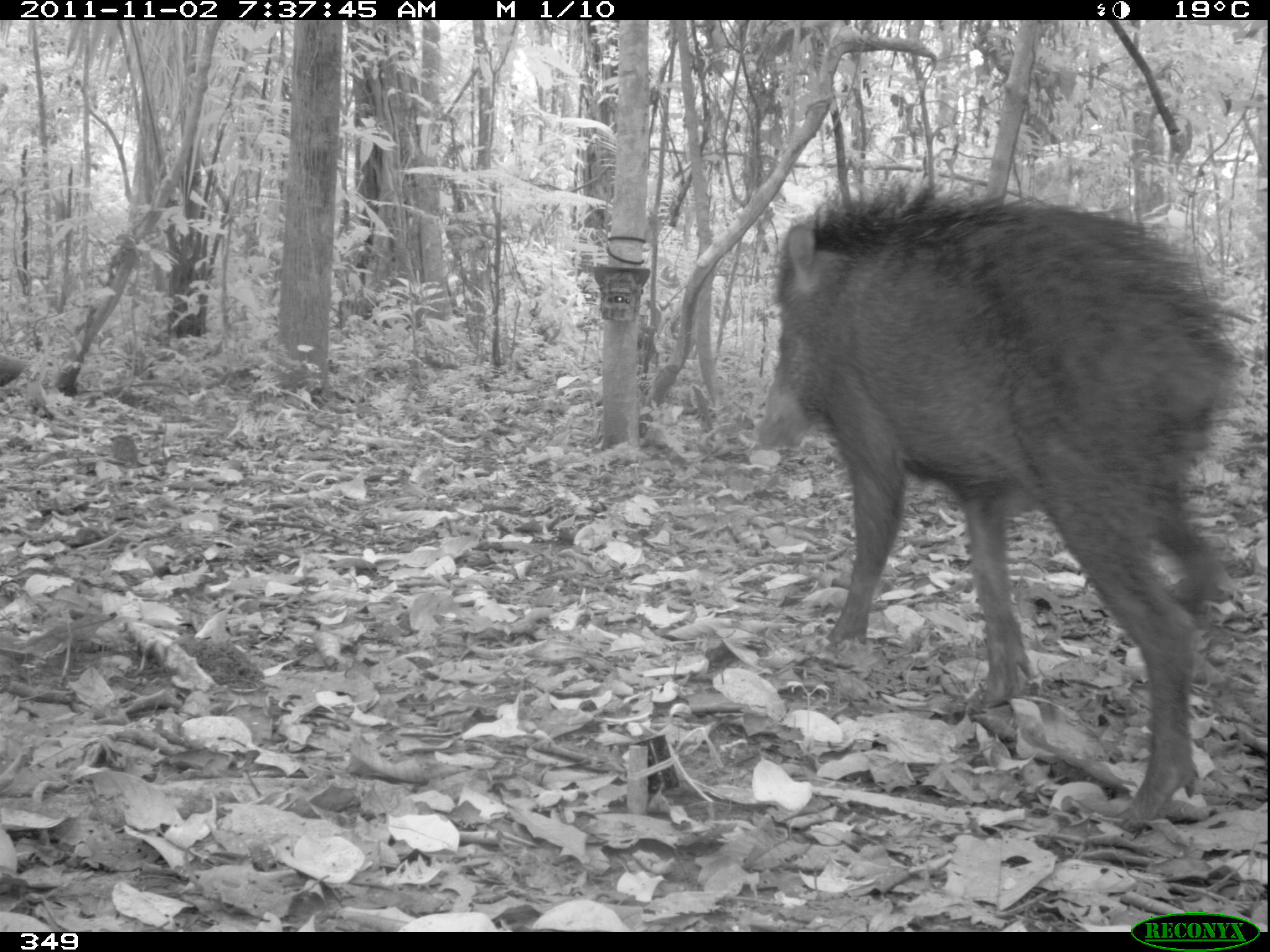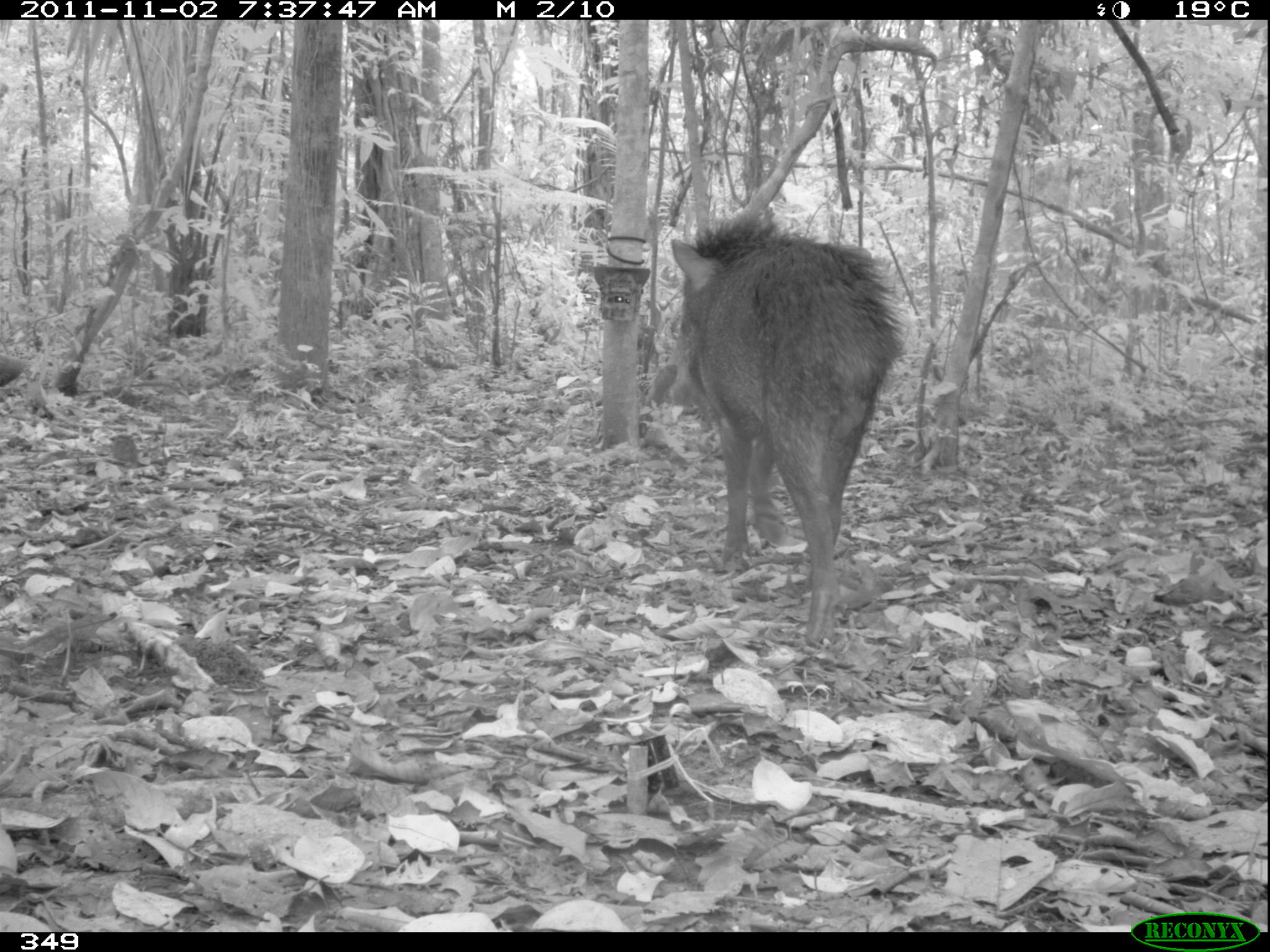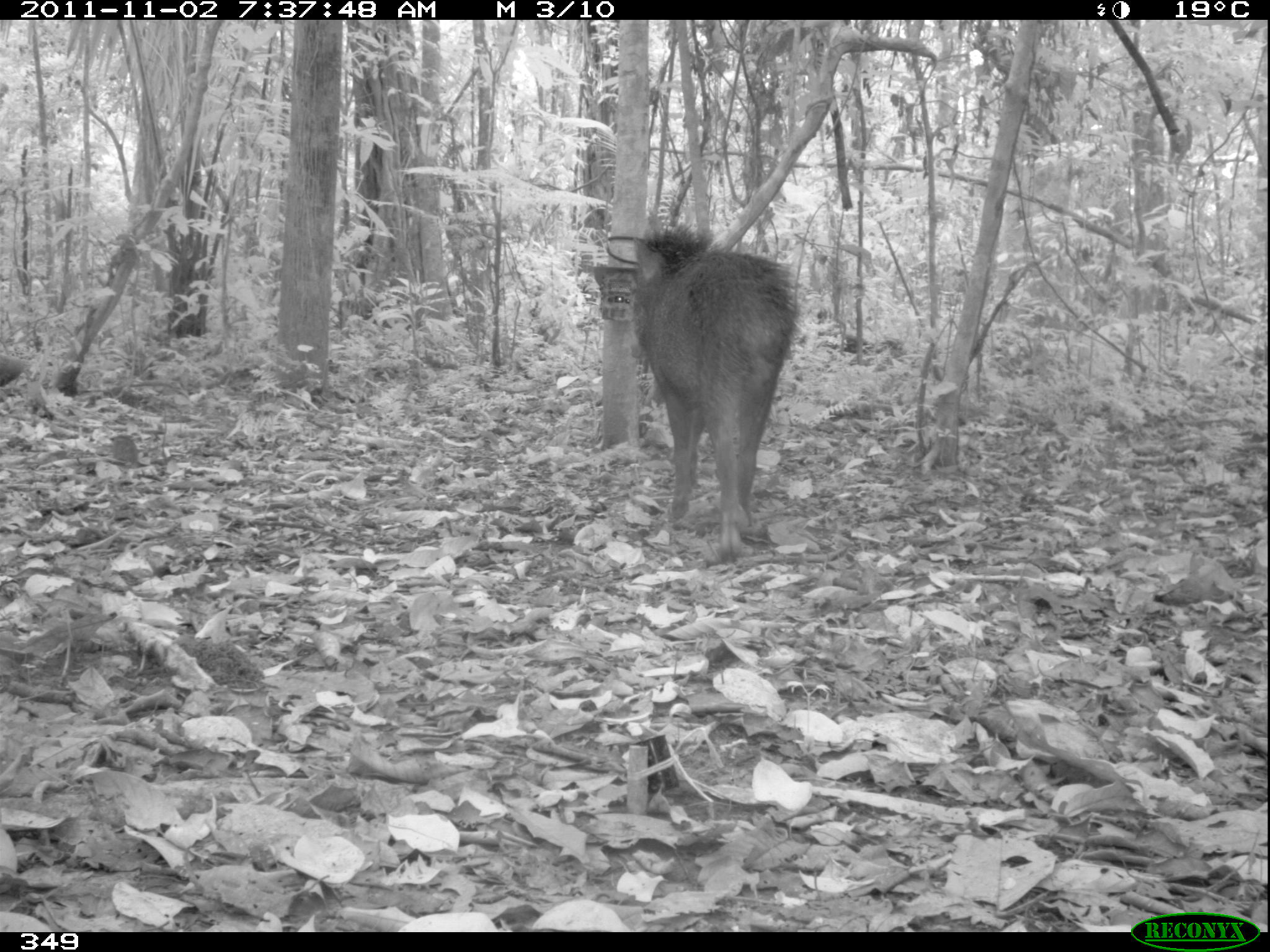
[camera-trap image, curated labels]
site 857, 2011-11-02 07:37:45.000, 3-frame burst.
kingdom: Animalia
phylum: Chordata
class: Mammalia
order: Artiodactyla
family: Tayassuidae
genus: Tayassu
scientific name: Tayassu pecari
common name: white-lipped peccary